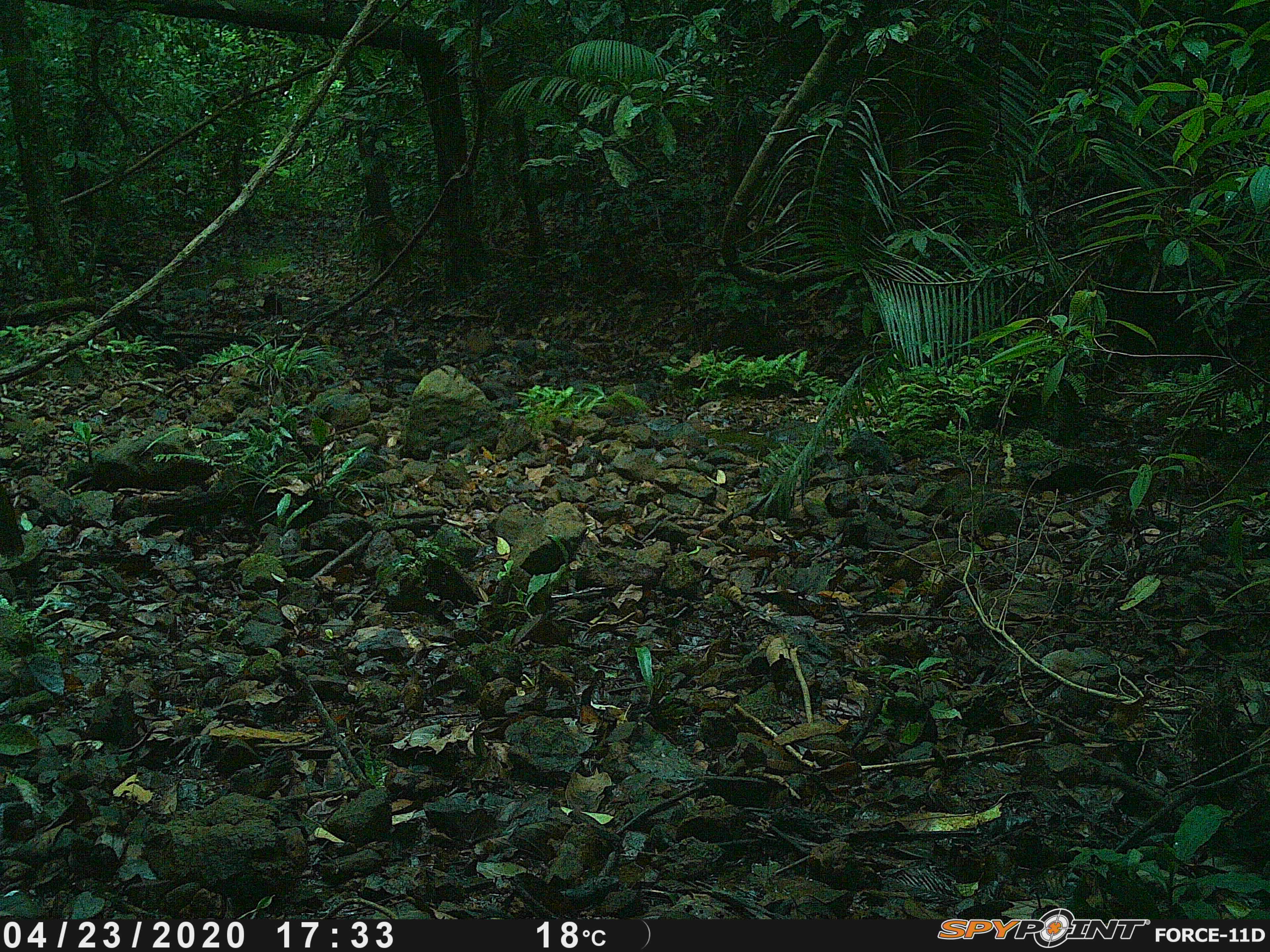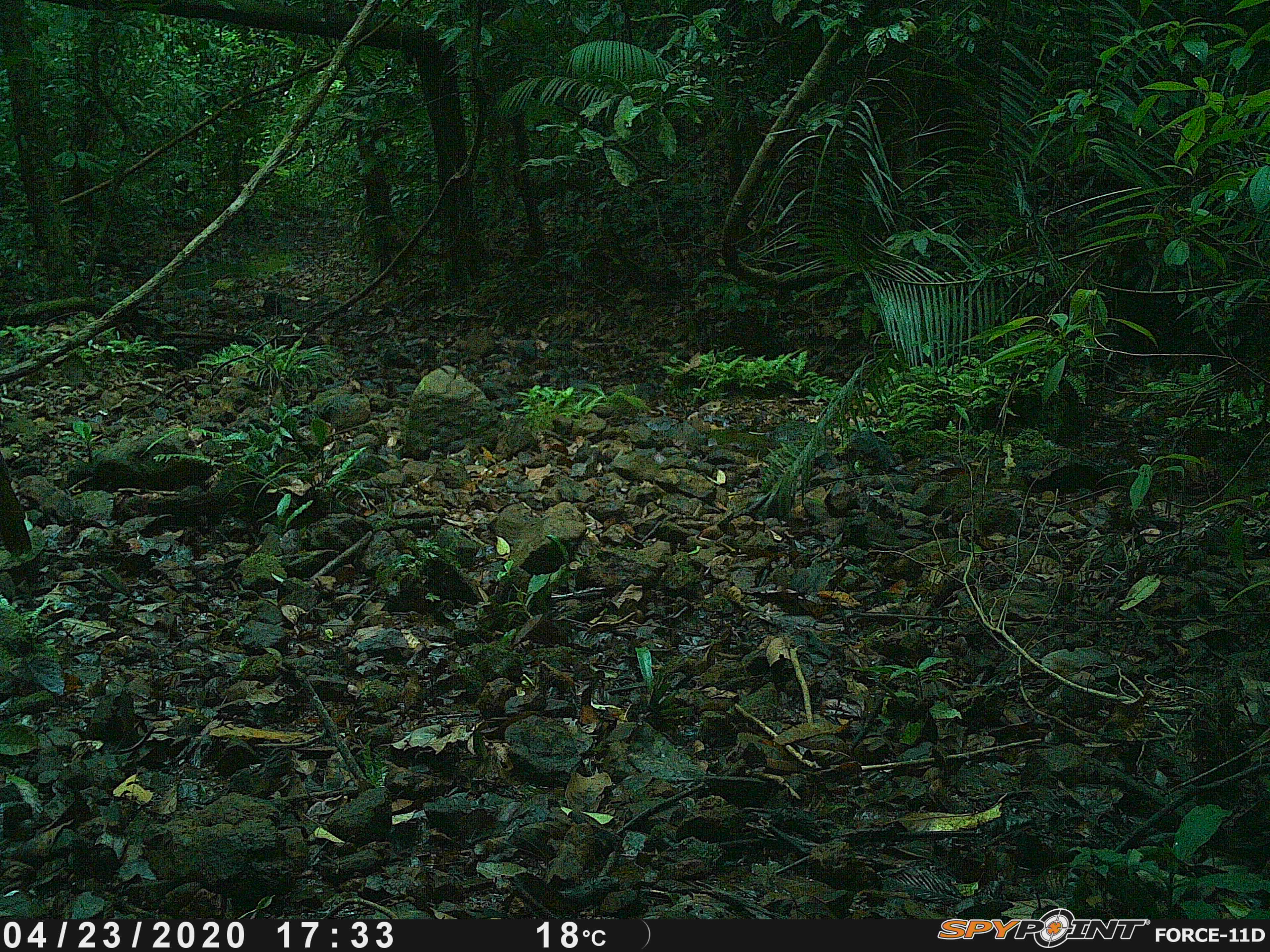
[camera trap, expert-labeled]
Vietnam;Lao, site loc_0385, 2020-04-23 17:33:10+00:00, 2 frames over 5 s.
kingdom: Animalia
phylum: Chordata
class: Aves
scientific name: Aves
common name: bird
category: unidentified bird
Unidentified bird (bird) (Aves). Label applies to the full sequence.